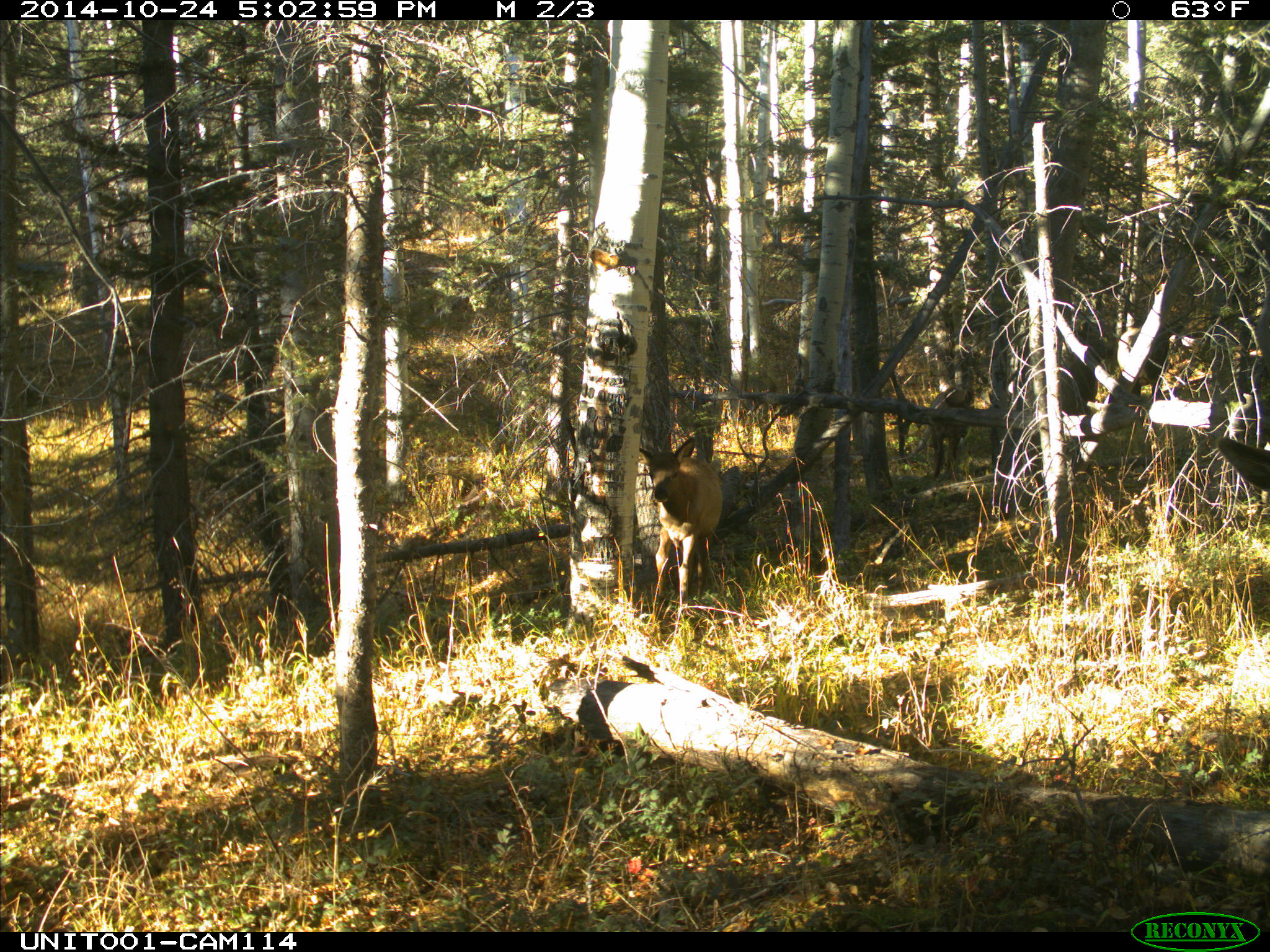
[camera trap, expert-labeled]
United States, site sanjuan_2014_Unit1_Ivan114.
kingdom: Animalia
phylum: Chordata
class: Mammalia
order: Artiodactyla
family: Cervidae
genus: Cervus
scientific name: Cervus elaphus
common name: red deer